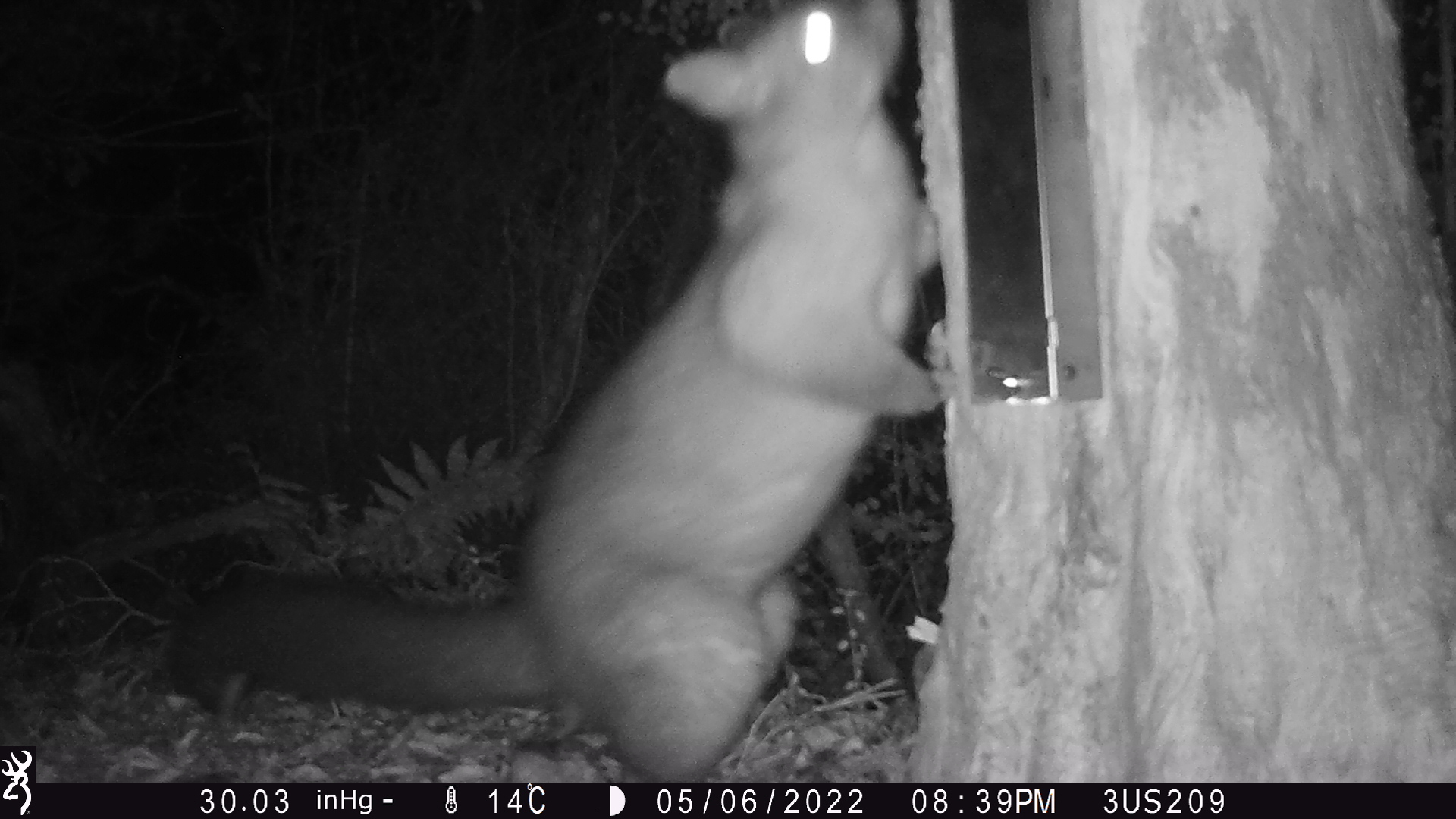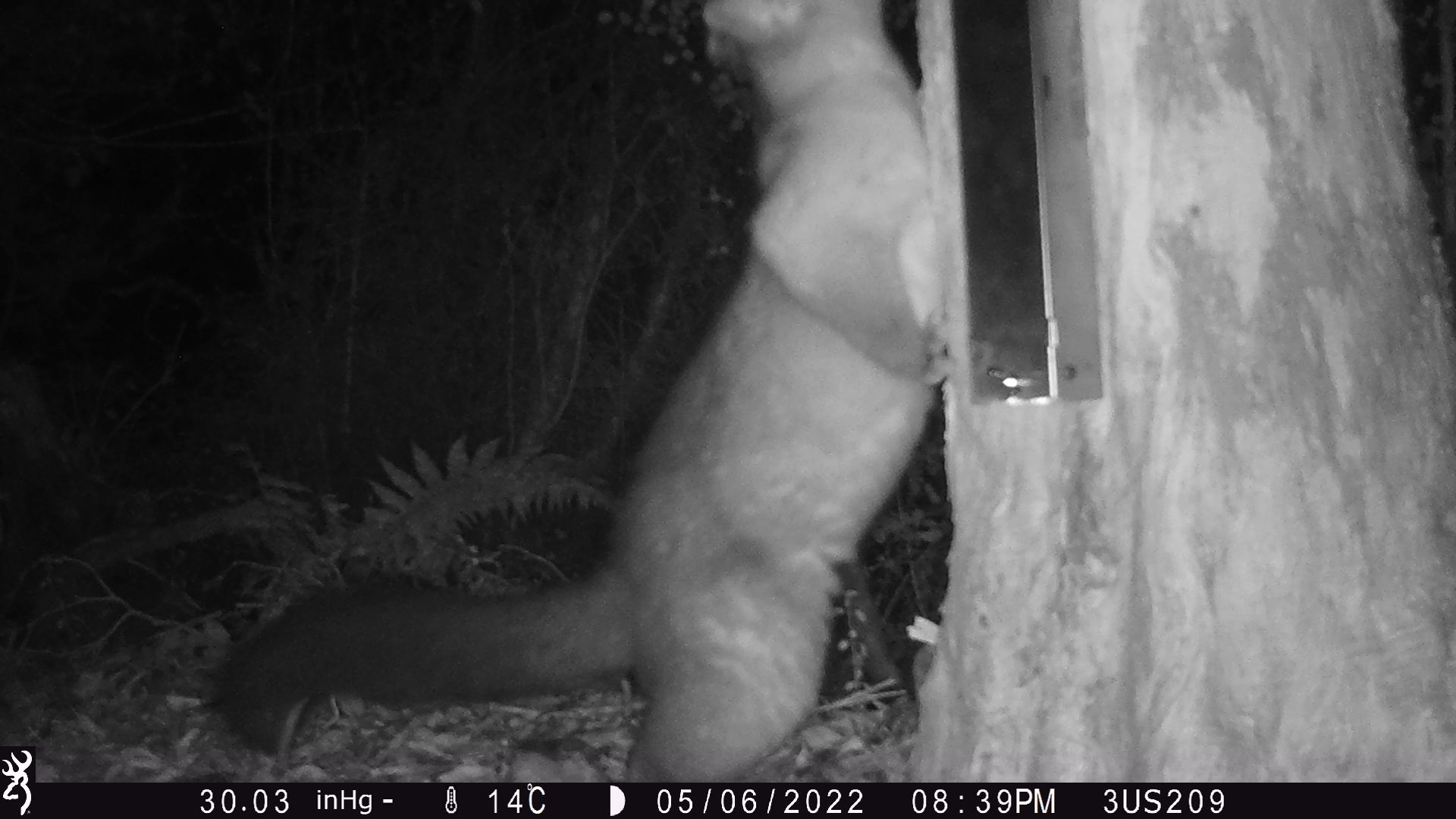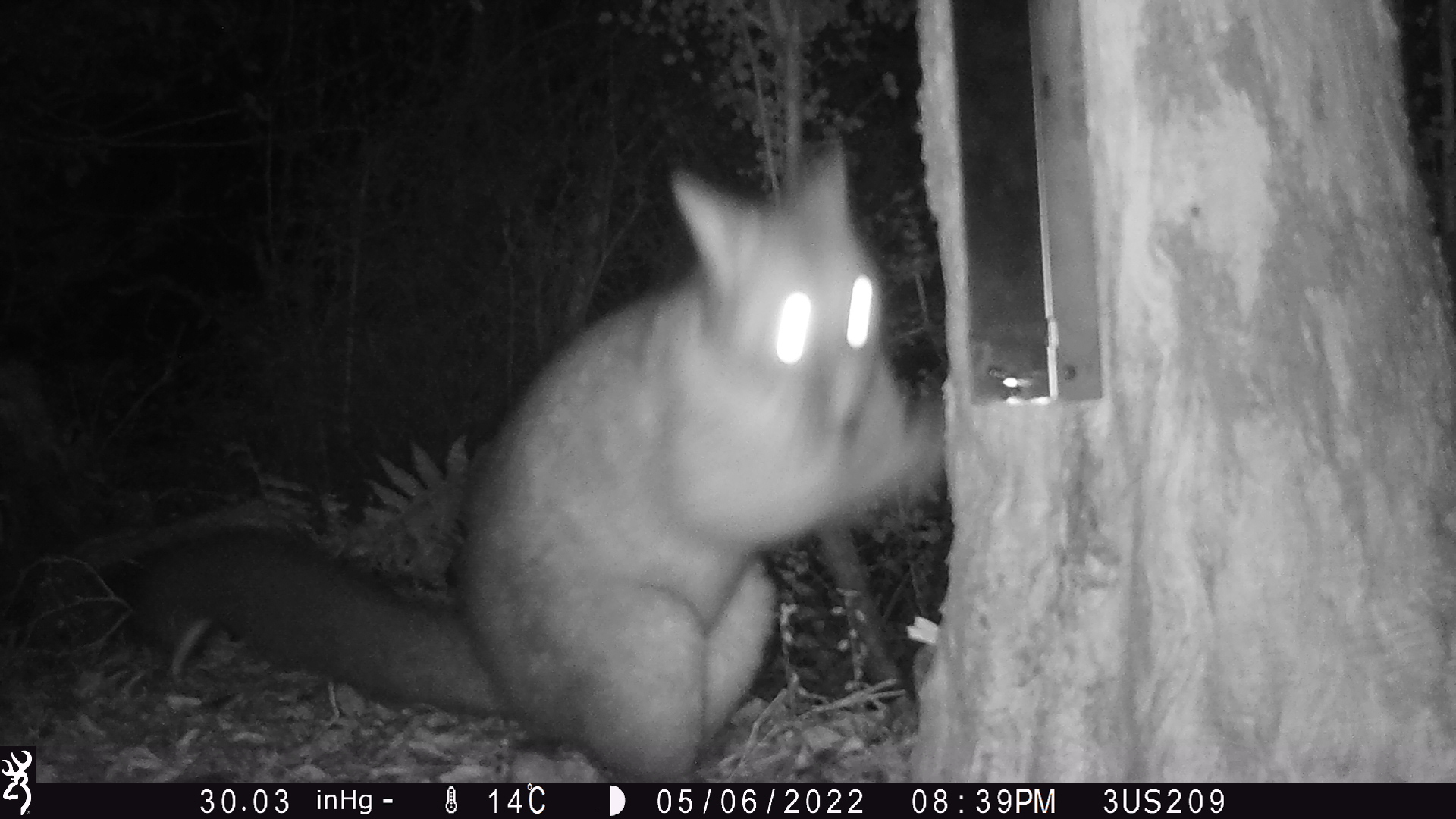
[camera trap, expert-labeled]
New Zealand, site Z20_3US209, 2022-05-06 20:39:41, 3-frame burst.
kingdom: Animalia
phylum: Chordata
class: Mammalia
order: Diprotodontia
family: Phalangeridae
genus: Trichosurus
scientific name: Trichosurus vulpecula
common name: common brushtail possum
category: possum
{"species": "possum (common brushtail possum) (Trichosurus vulpecula)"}